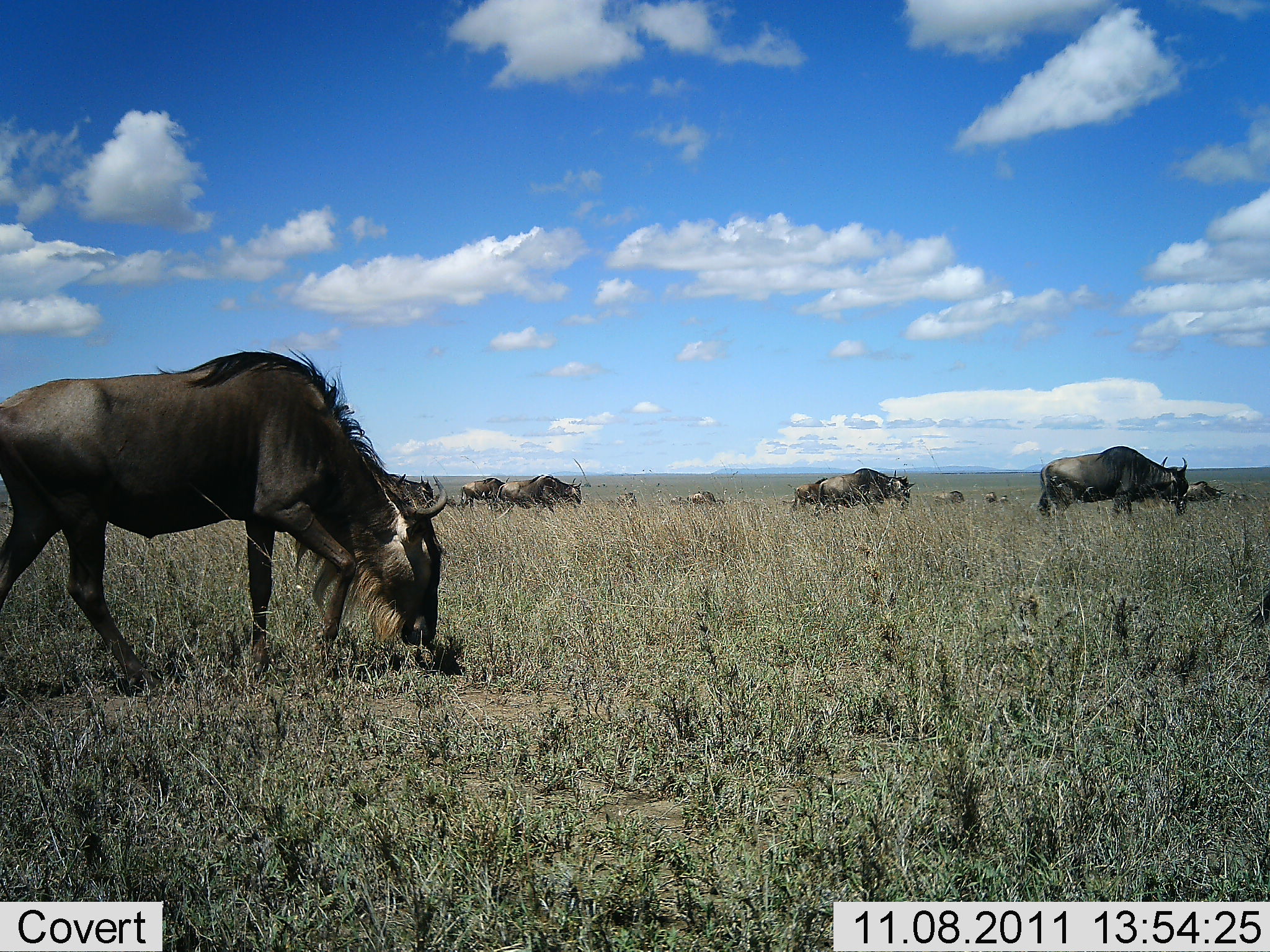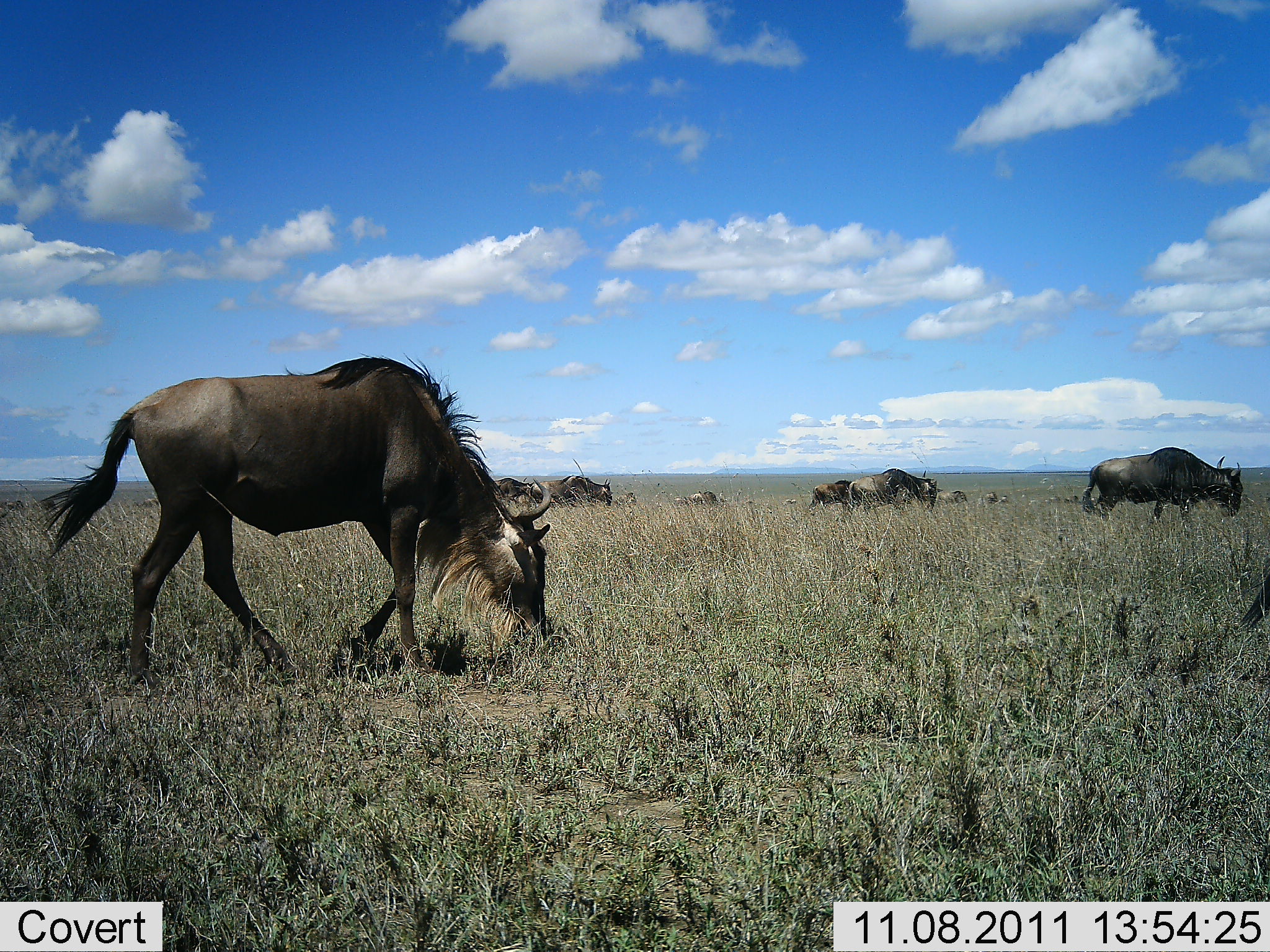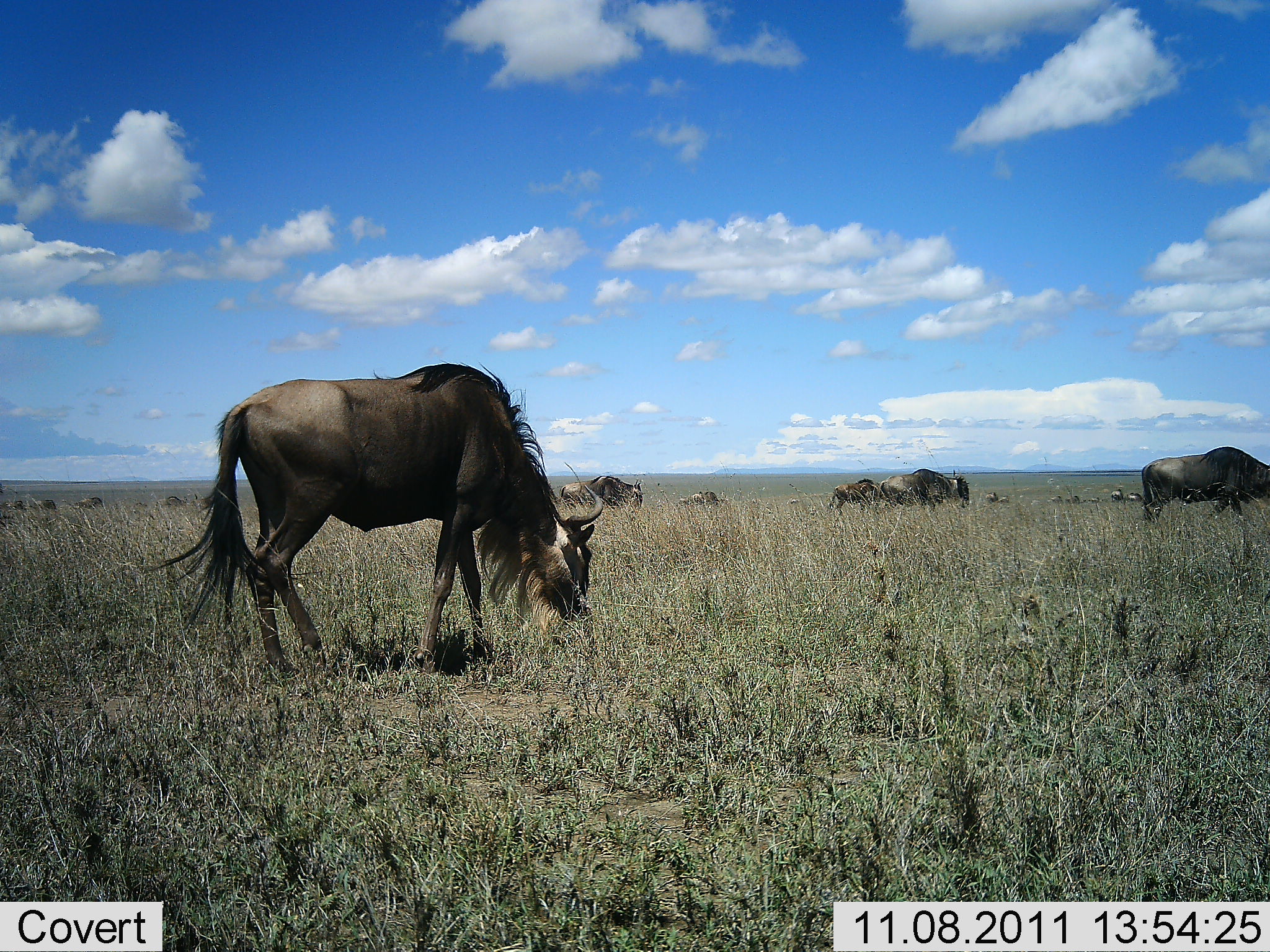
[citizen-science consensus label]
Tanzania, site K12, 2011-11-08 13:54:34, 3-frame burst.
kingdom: Animalia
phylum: Chordata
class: Mammalia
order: Artiodactyla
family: Bovidae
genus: Connochaetes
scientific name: Connochaetes taurinus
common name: blue wildebeest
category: wildebeest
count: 11-50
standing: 42%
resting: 0%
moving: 58%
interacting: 0%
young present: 0%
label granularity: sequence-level